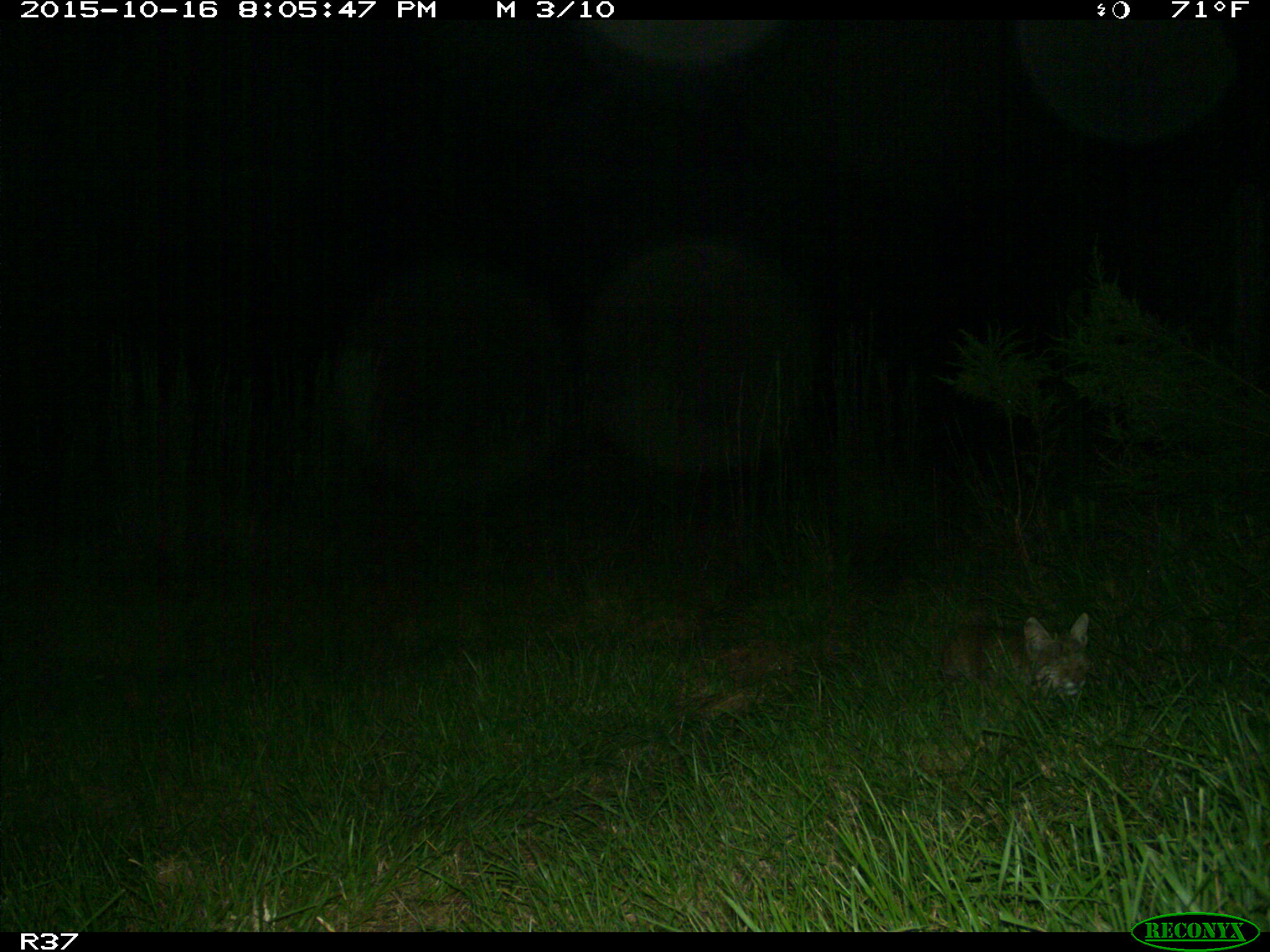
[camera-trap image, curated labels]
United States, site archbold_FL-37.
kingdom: Animalia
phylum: Chordata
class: Mammalia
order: Carnivora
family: Felidae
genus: Lynx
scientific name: Lynx rufus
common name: bobcat